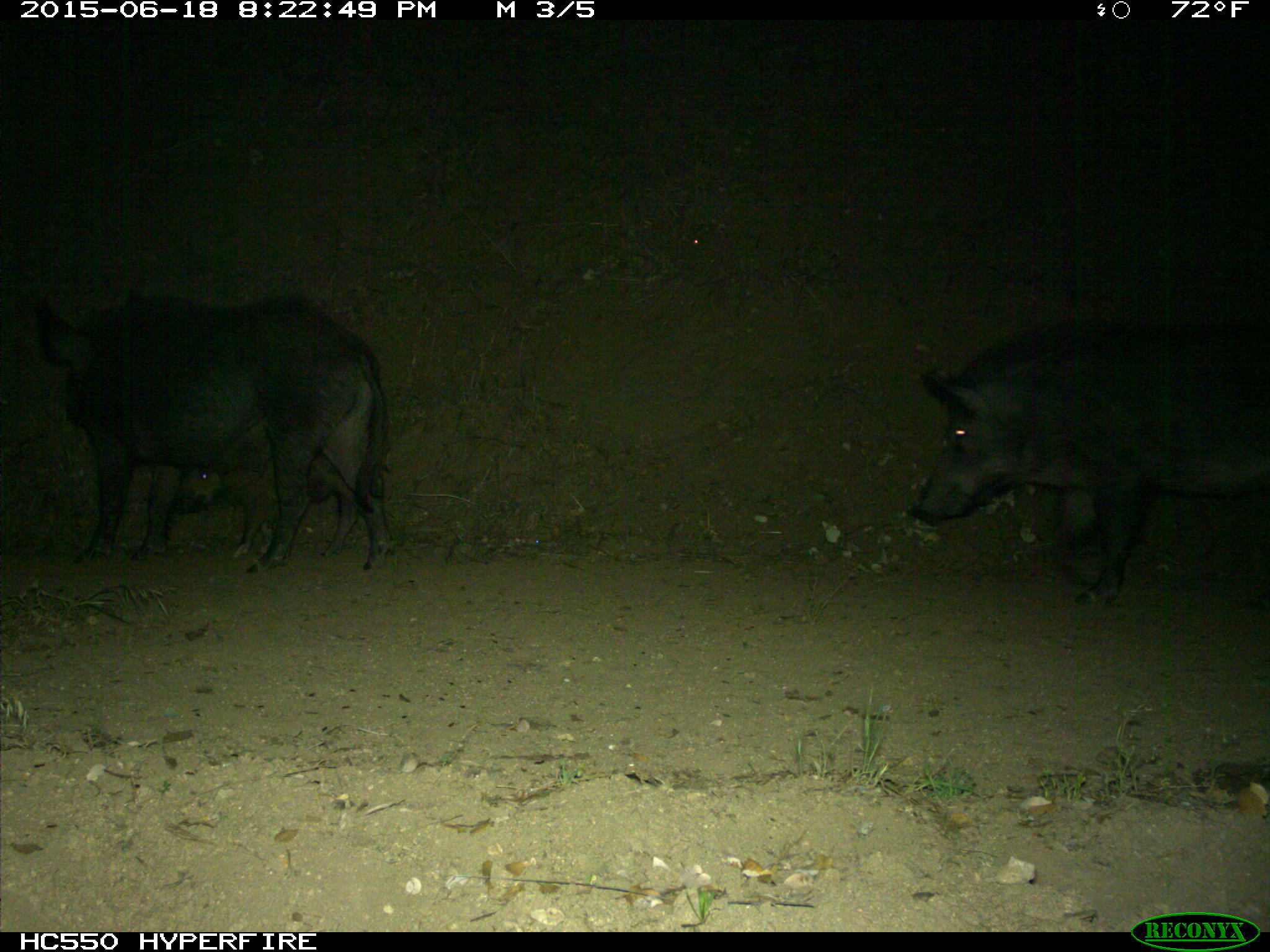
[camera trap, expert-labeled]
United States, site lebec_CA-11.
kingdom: Animalia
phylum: Chordata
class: Mammalia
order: Artiodactyla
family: Suidae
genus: Sus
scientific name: Sus scrofa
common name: wild boar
Sus scrofa (wild boar).